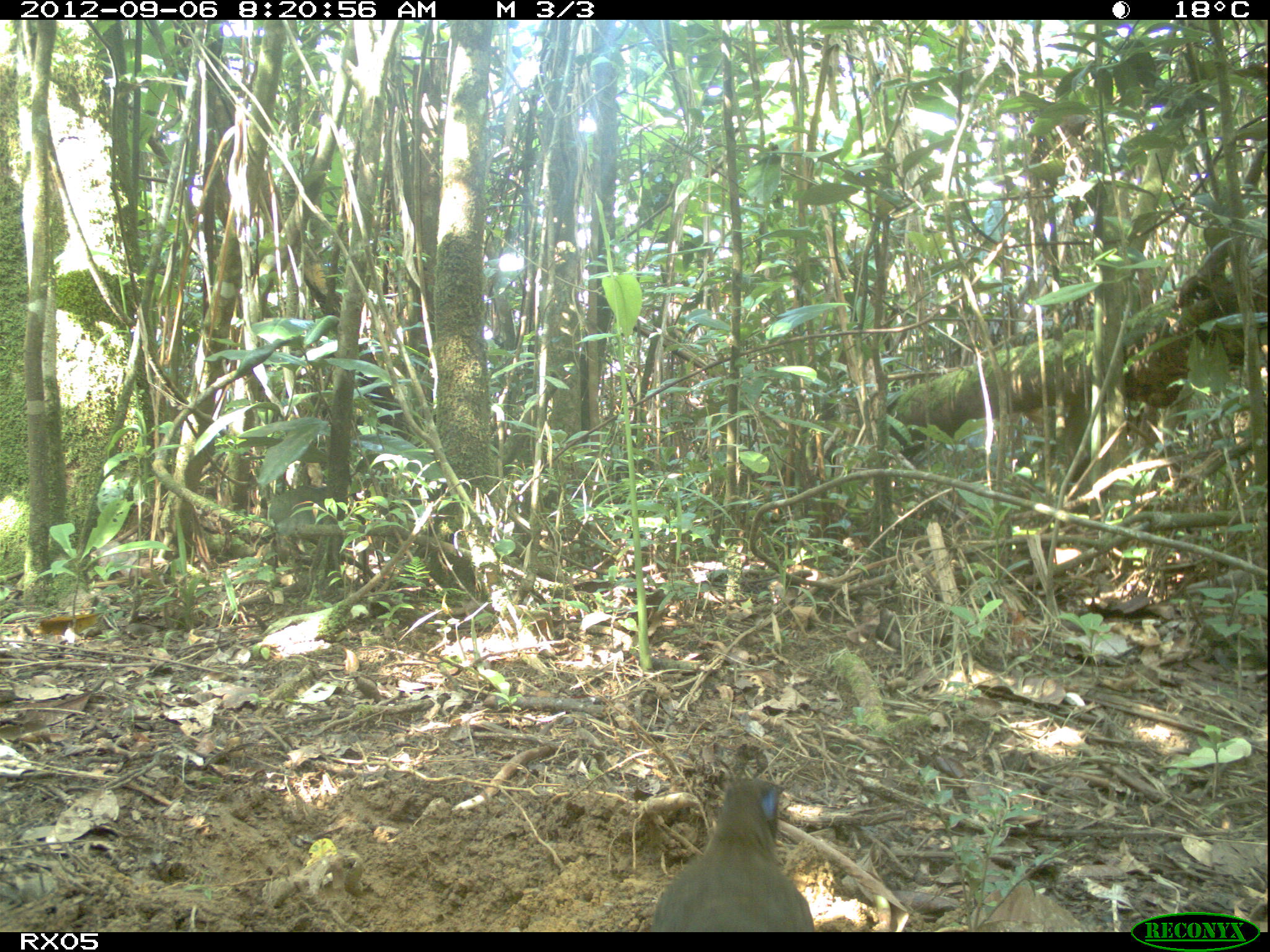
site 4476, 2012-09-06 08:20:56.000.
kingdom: Animalia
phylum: Chordata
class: Aves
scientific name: Aves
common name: bird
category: unknown bird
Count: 1.